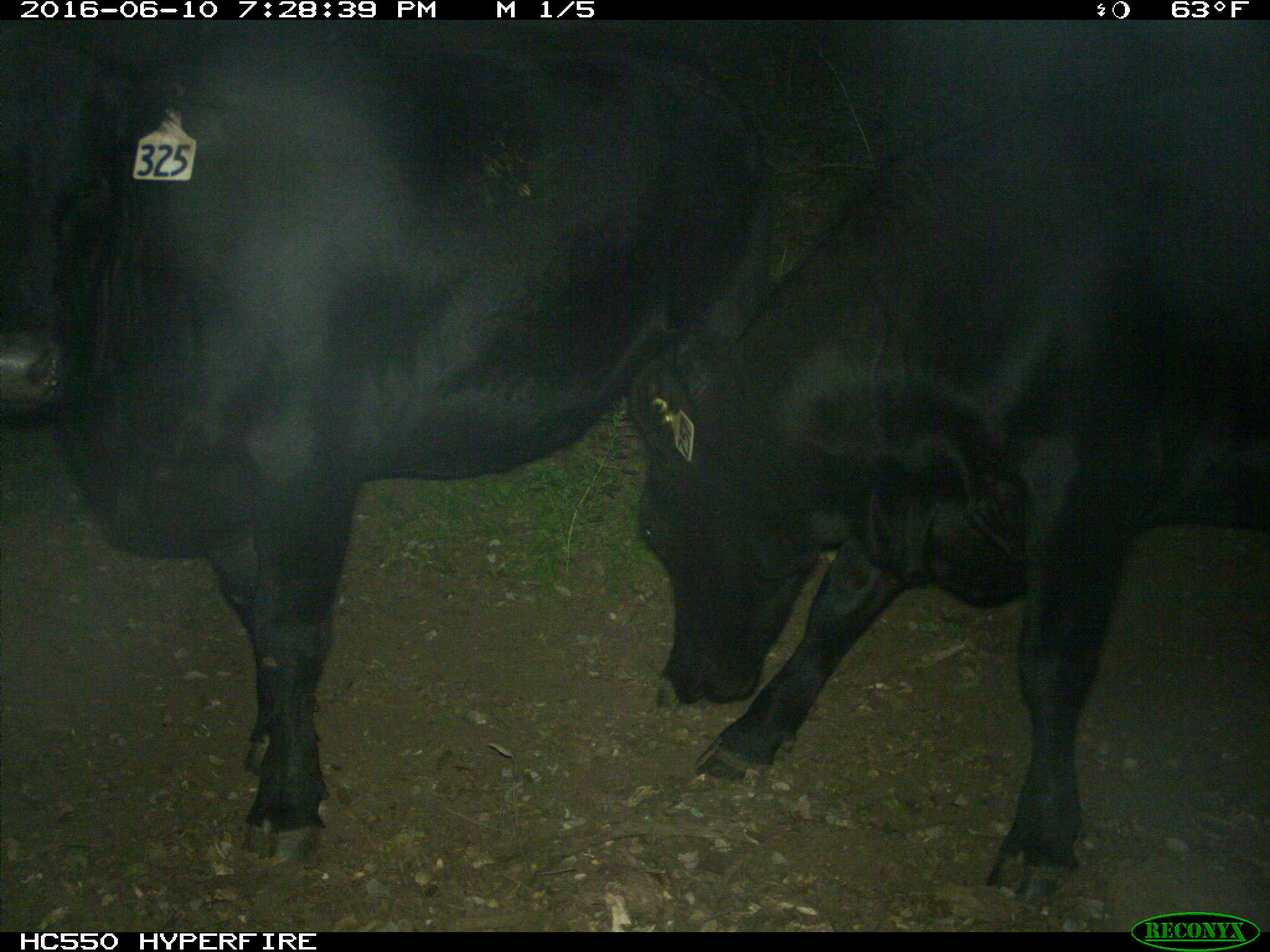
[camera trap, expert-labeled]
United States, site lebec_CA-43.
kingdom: Animalia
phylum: Chordata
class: Mammalia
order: Artiodactyla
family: Bovidae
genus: Bos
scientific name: Bos taurus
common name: domestic cow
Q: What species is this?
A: Bos taurus (domestic cow).